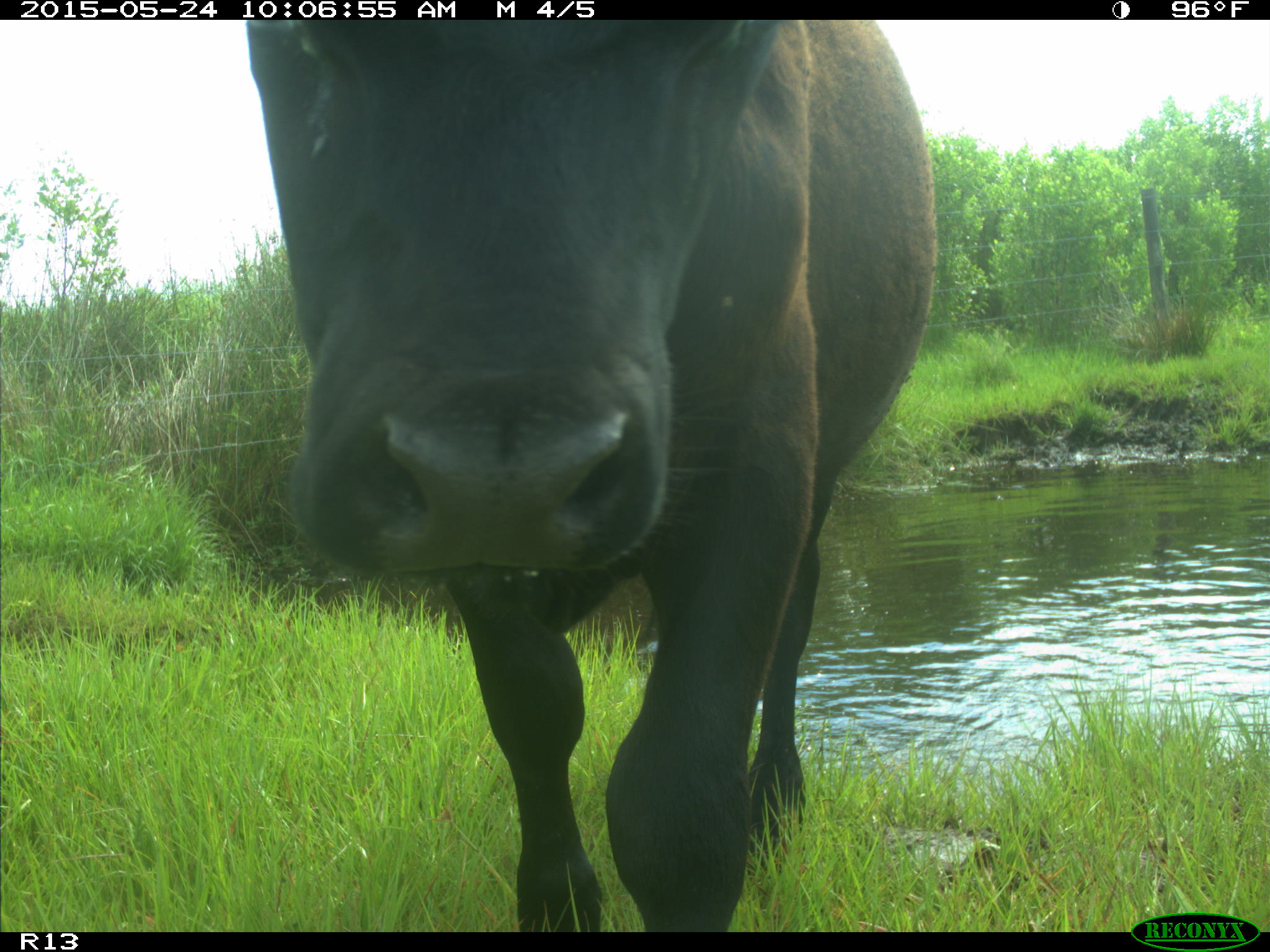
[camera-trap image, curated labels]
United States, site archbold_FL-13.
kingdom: Animalia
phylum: Chordata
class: Mammalia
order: Artiodactyla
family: Bovidae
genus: Bos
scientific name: Bos taurus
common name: domestic cow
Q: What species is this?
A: Bos taurus (domestic cow).